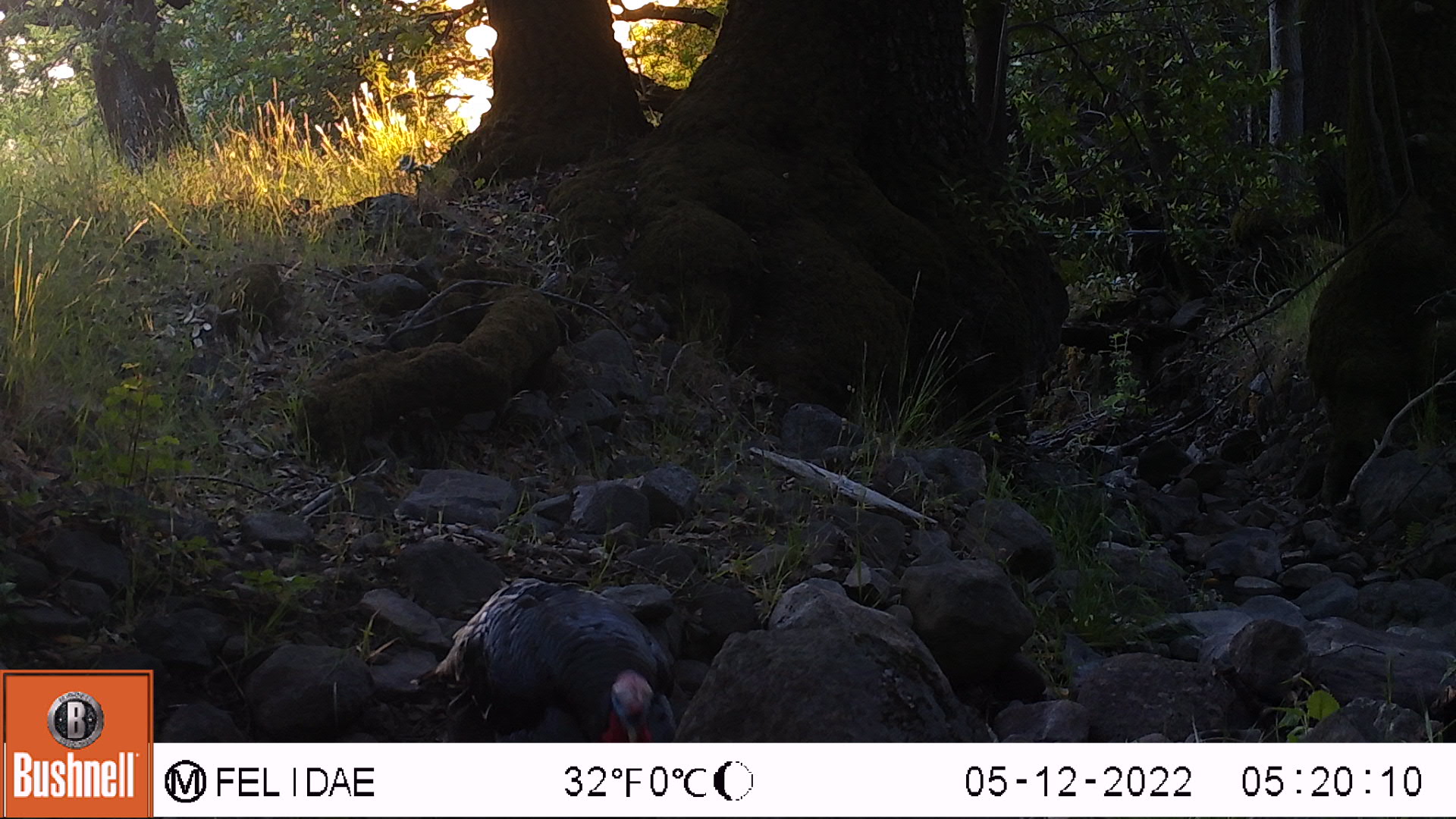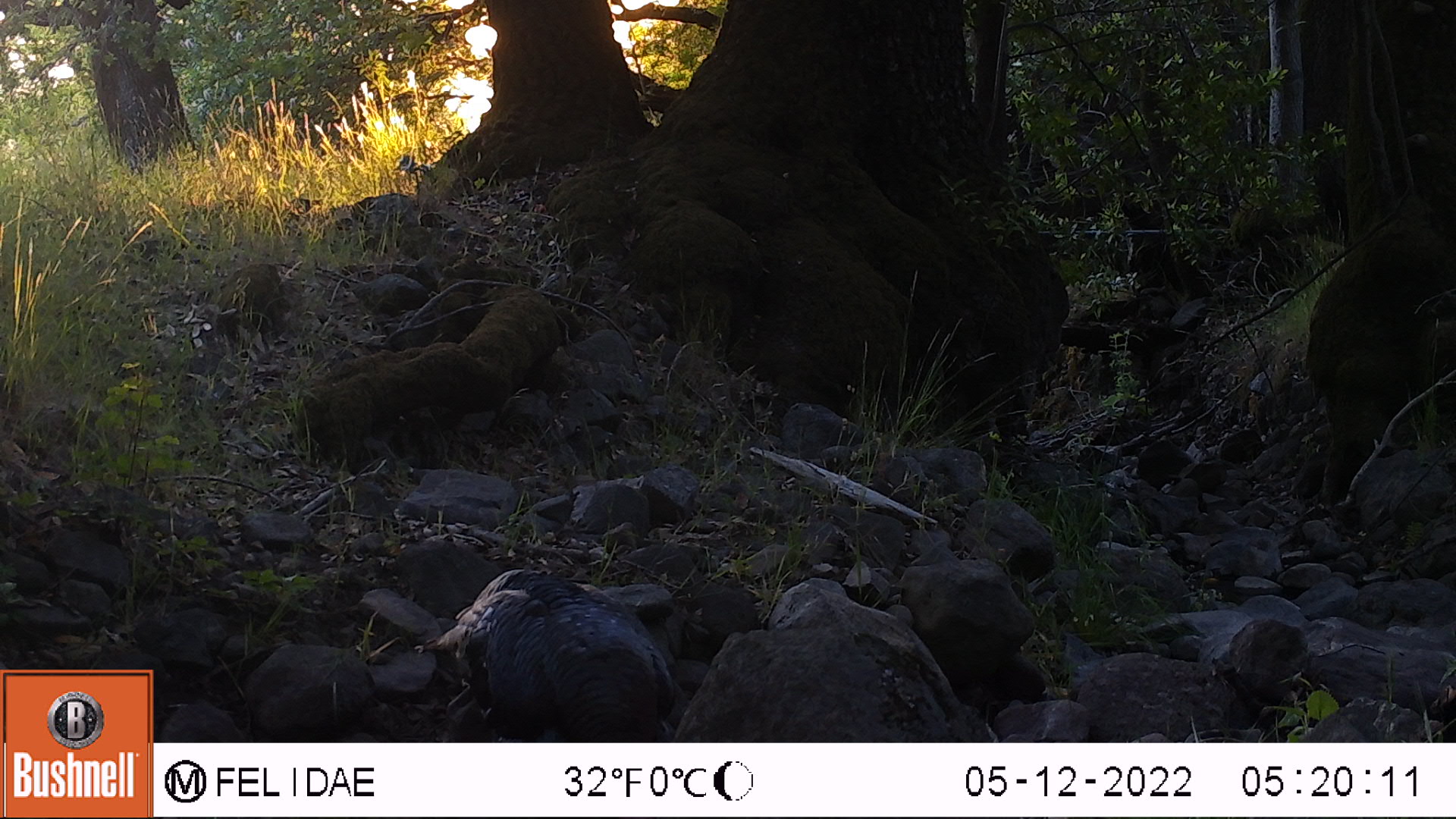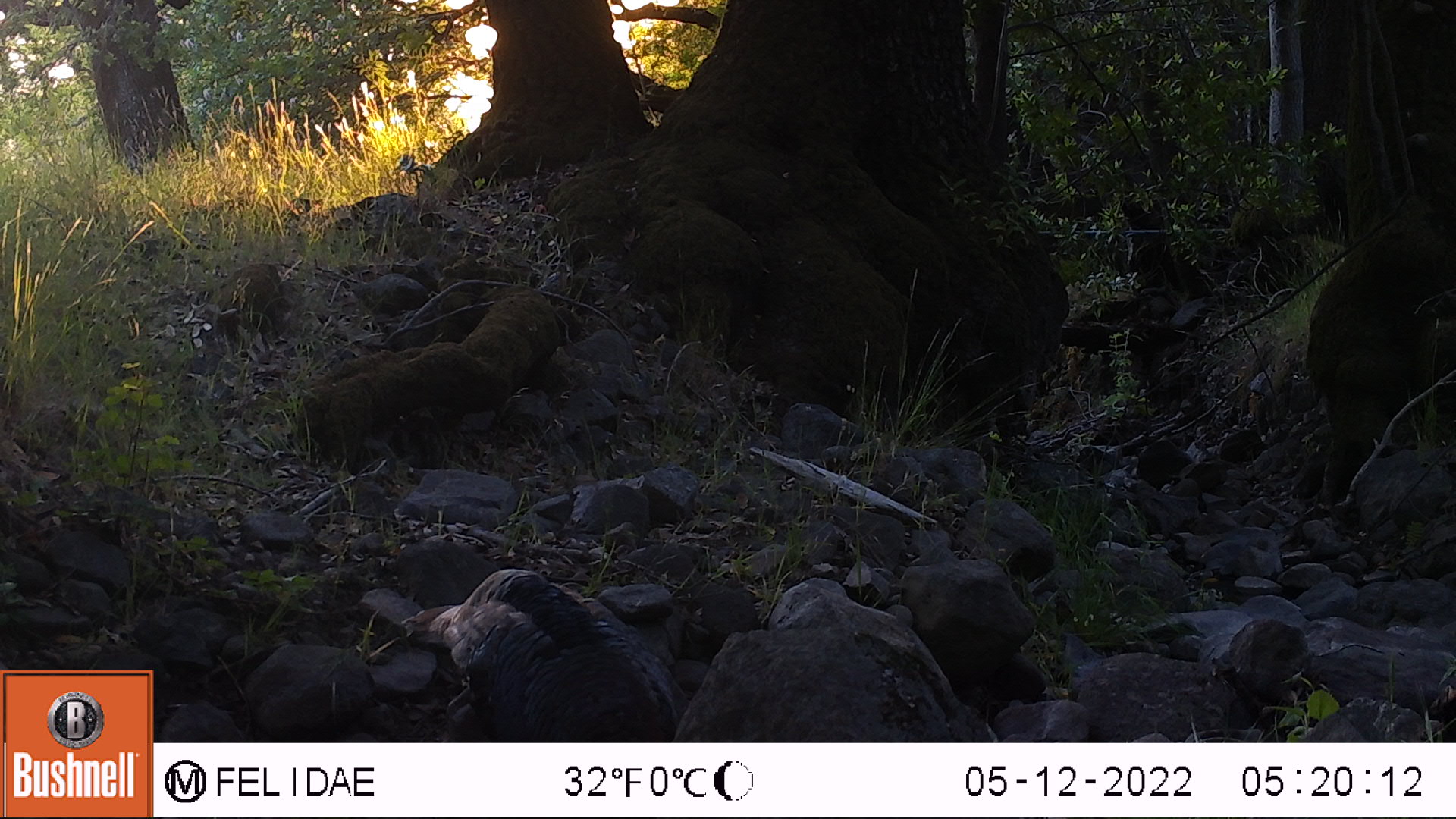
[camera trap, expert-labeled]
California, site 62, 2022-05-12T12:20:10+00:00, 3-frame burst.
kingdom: Animalia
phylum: Chordata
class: Aves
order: Galliformes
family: Phasianidae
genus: Meleagris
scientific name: Meleagris gallopavo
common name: turkey